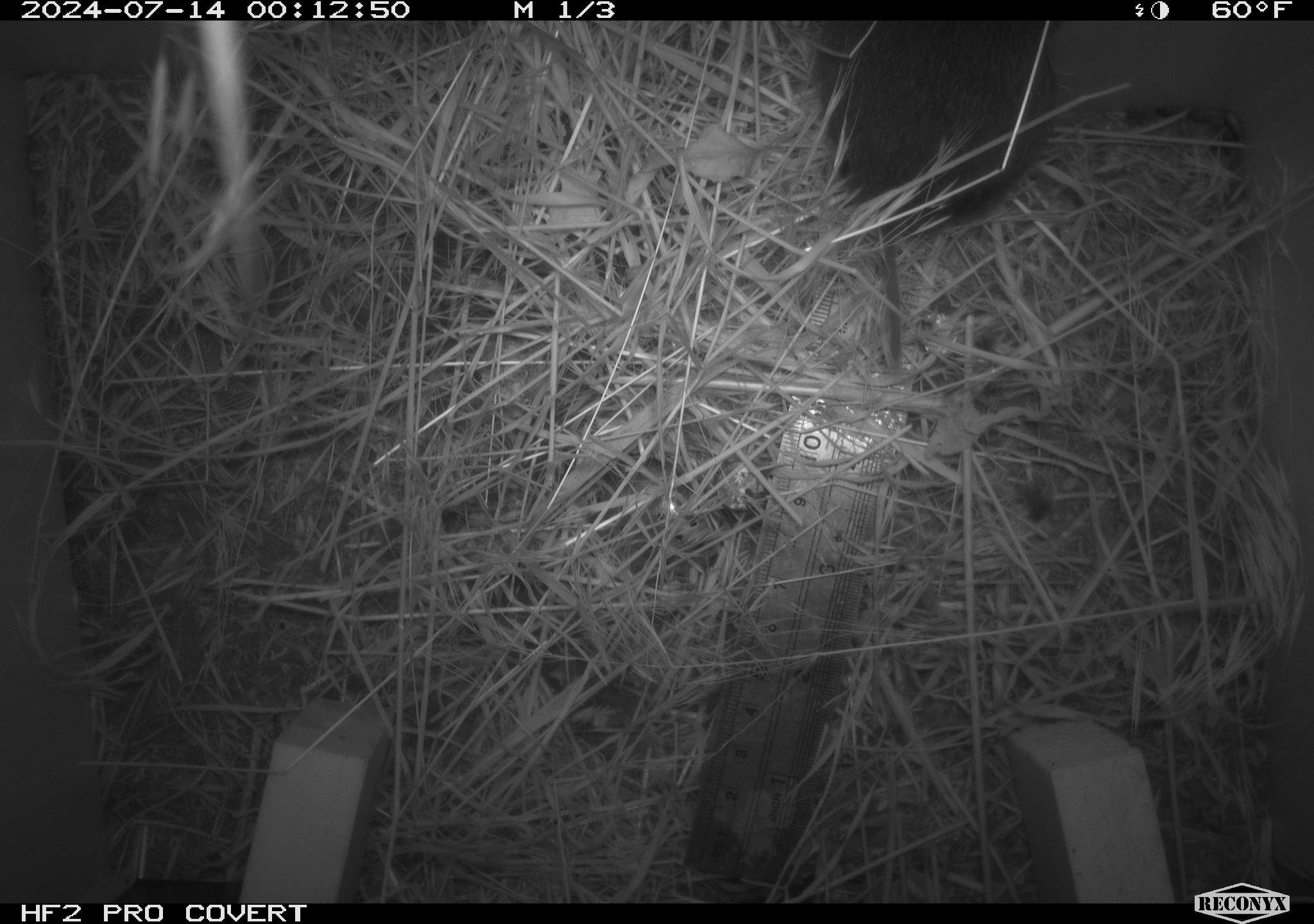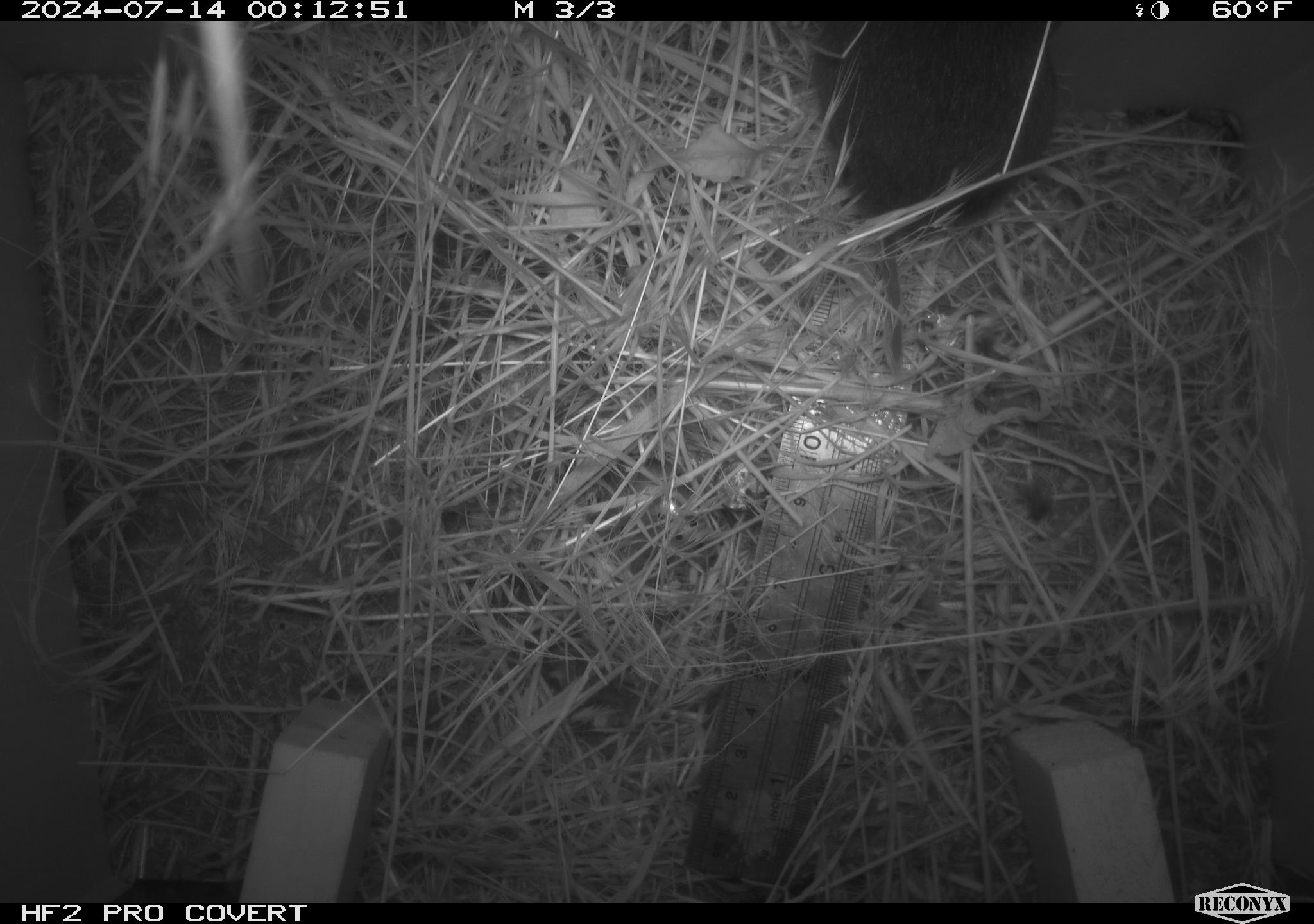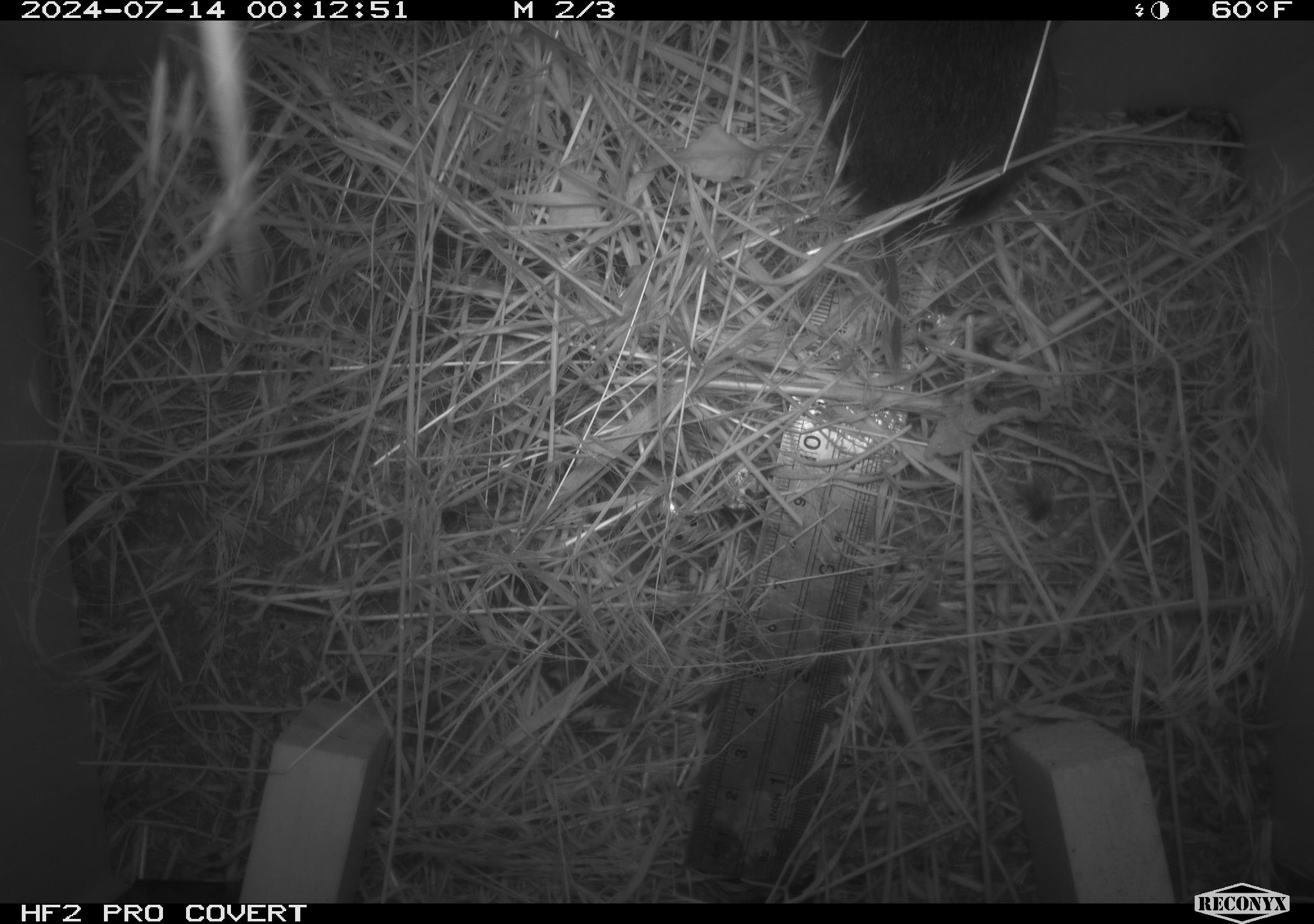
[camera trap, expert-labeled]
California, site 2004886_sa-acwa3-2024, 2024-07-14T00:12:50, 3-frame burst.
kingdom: Animalia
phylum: Chordata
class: Mammalia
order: Rodentia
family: Cricetidae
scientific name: Arvicolinae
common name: voles, lemmings, and muskrats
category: arvicolinae subfamily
Arvicolinae subfamily (voles, lemmings, and muskrats) (Arvicolinae).